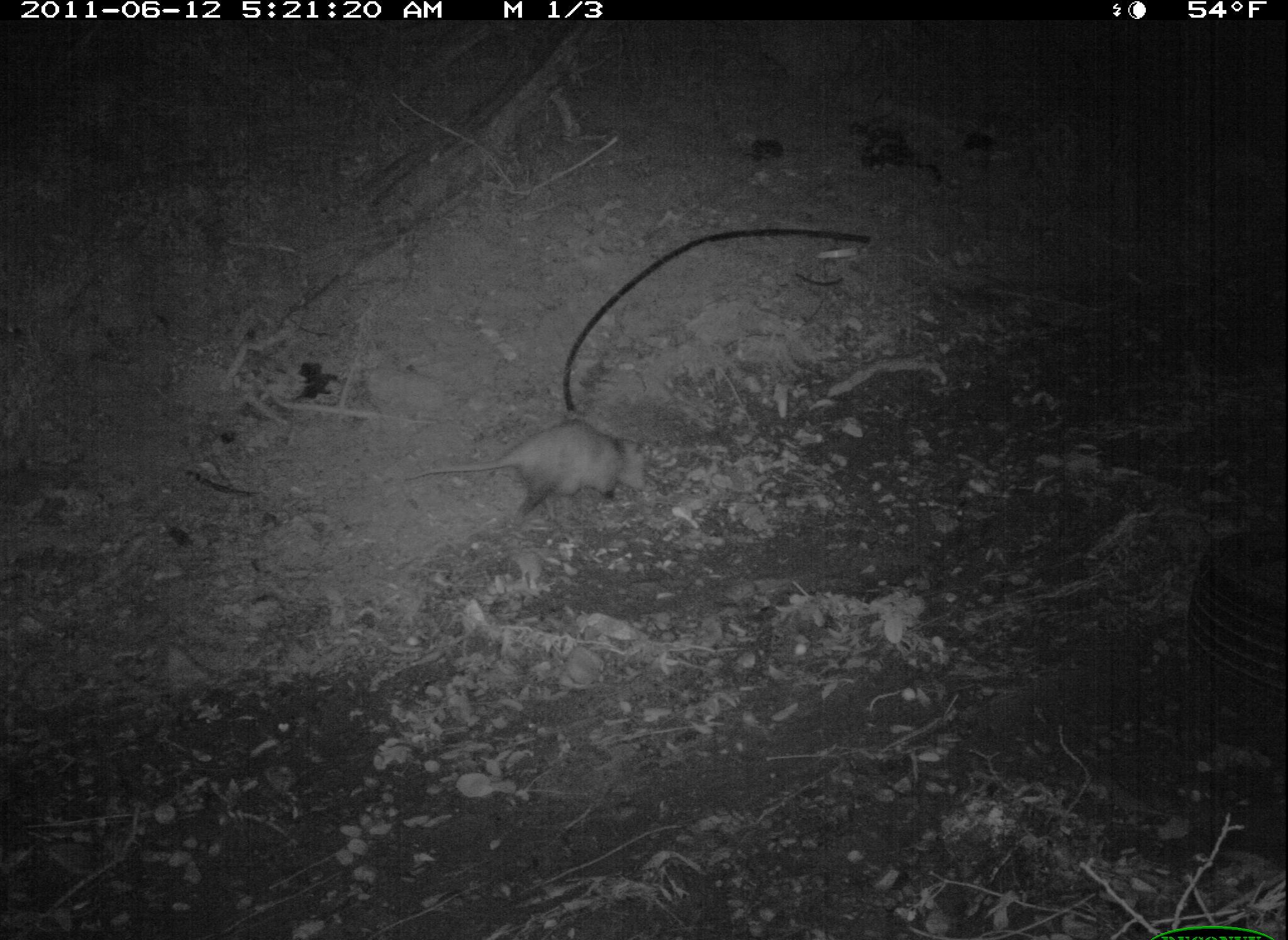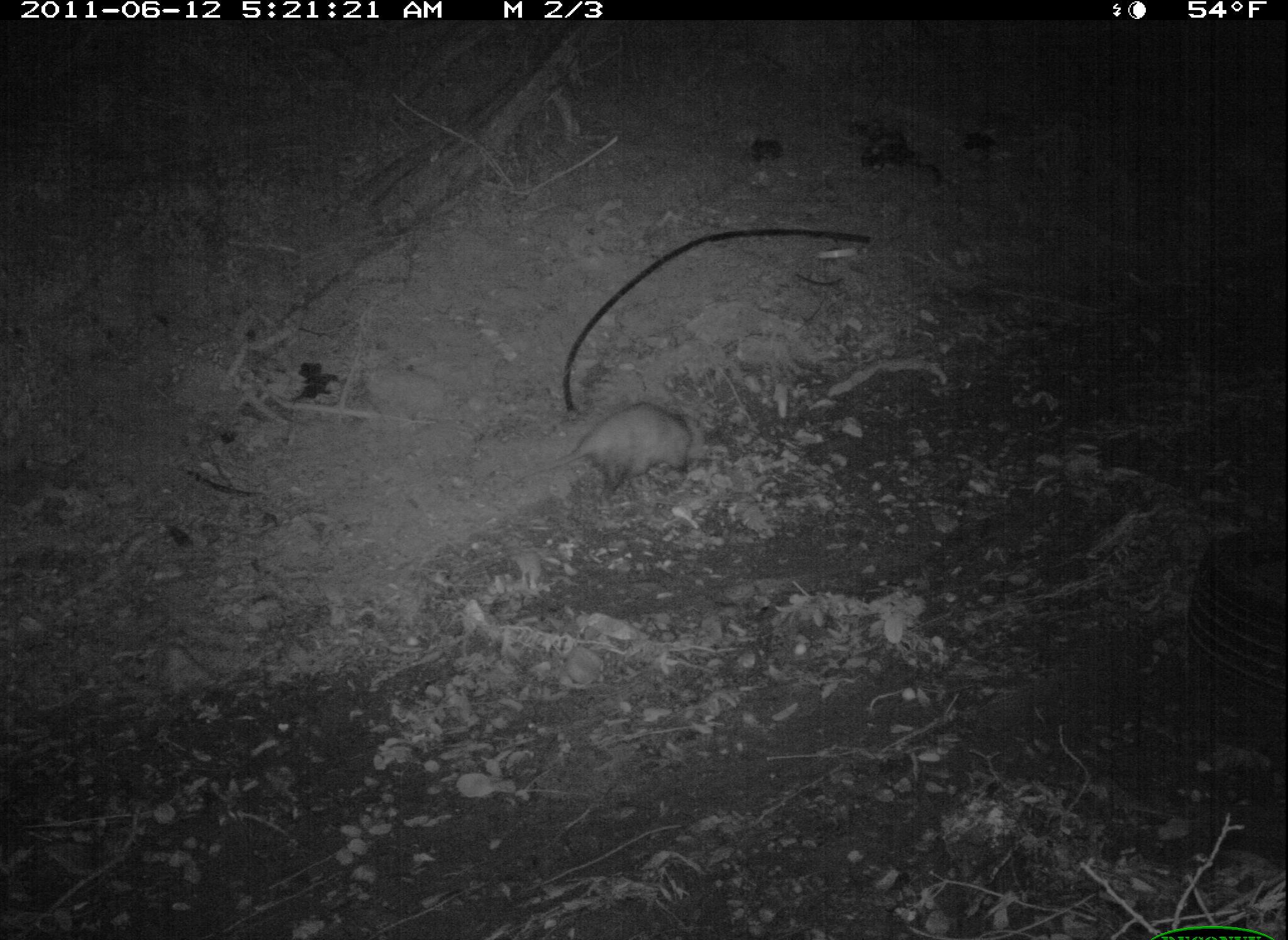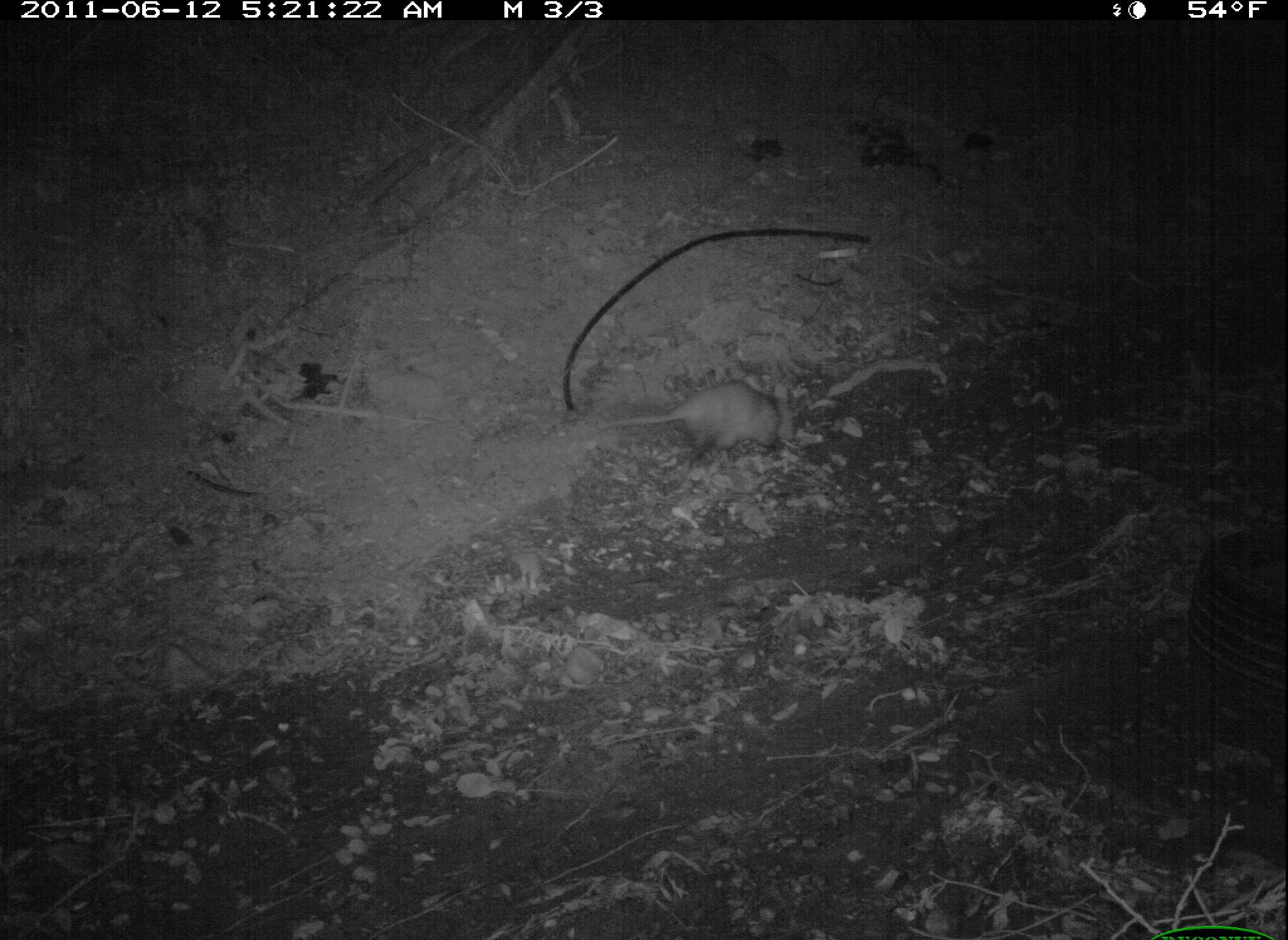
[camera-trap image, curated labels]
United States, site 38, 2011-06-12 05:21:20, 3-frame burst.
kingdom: Animalia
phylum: Chordata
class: Mammalia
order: Didelphimorphia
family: Didelphidae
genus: Didelphis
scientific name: Didelphis virginiana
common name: virginia opossum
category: opossum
Opossum (virginia opossum) (Didelphis virginiana).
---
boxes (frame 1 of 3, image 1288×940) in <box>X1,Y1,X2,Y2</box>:
opossum: <box>394,408,644,530</box>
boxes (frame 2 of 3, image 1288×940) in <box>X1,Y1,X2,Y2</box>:
opossum: <box>472,391,724,509</box>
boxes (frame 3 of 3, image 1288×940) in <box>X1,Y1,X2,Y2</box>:
opossum: <box>575,373,819,479</box>